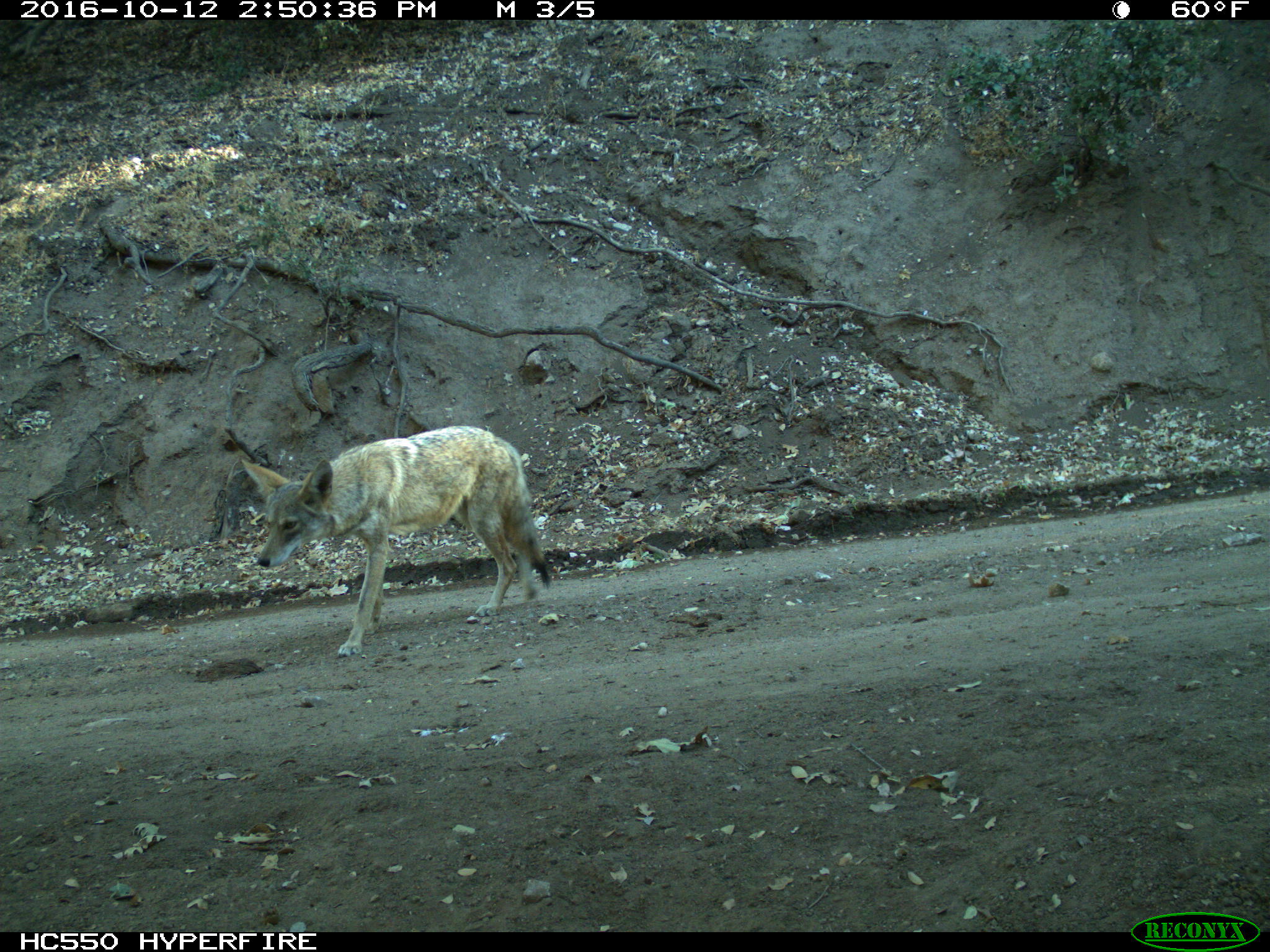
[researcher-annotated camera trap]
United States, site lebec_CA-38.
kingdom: Animalia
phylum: Chordata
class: Mammalia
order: Carnivora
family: Canidae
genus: Canis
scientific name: Canis latrans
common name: coyote